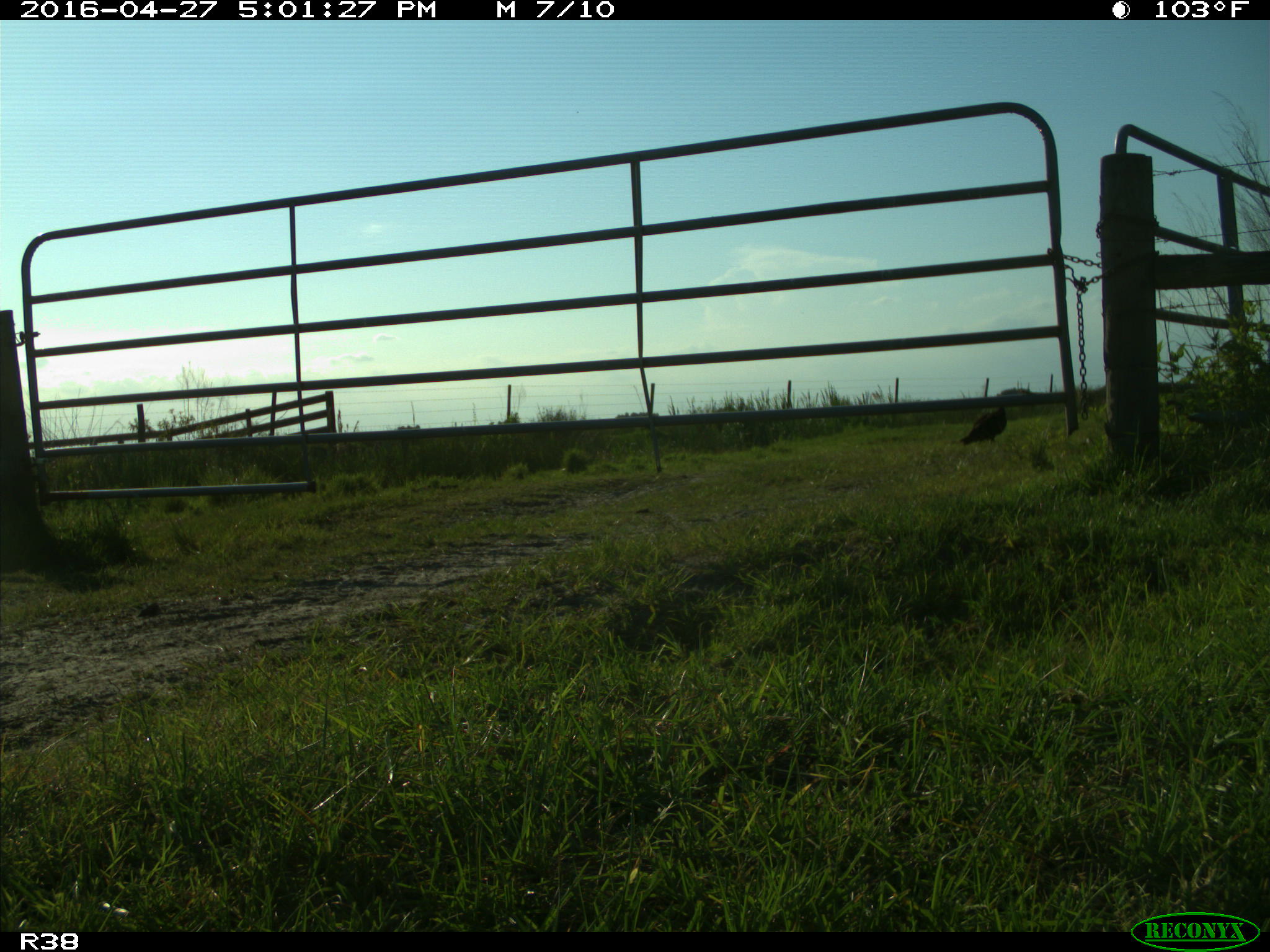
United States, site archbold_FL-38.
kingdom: Animalia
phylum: Chordata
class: Aves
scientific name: Aves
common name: birds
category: unidentified bird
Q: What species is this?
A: Unidentified bird (birds) (Aves).